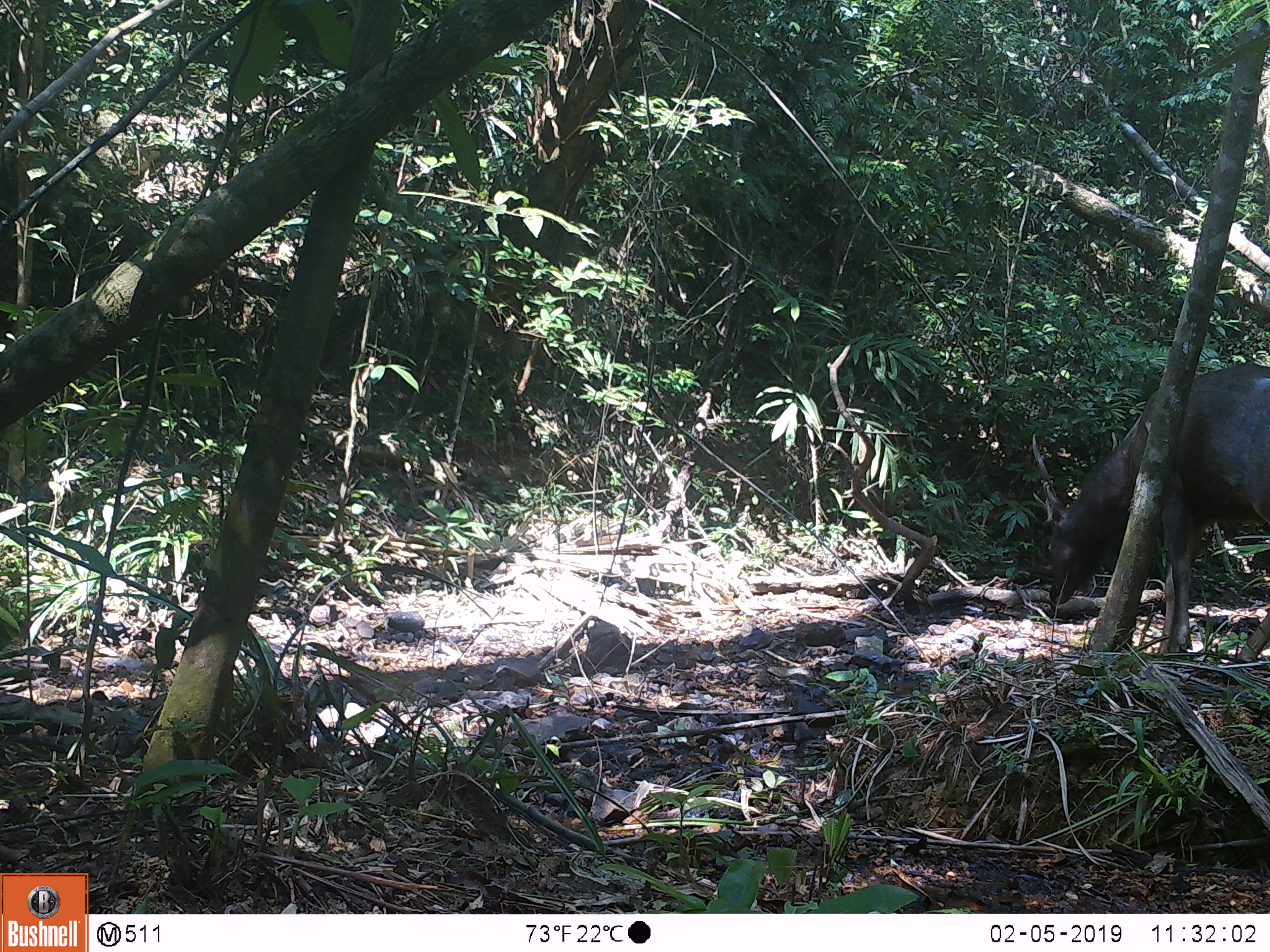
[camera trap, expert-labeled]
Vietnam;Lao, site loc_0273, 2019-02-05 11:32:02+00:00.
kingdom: Animalia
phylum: Chordata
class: Mammalia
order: Artiodactyla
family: Cervidae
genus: Rusa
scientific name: Rusa unicolor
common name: sambar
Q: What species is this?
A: Sambar (Rusa unicolor).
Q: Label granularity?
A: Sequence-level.